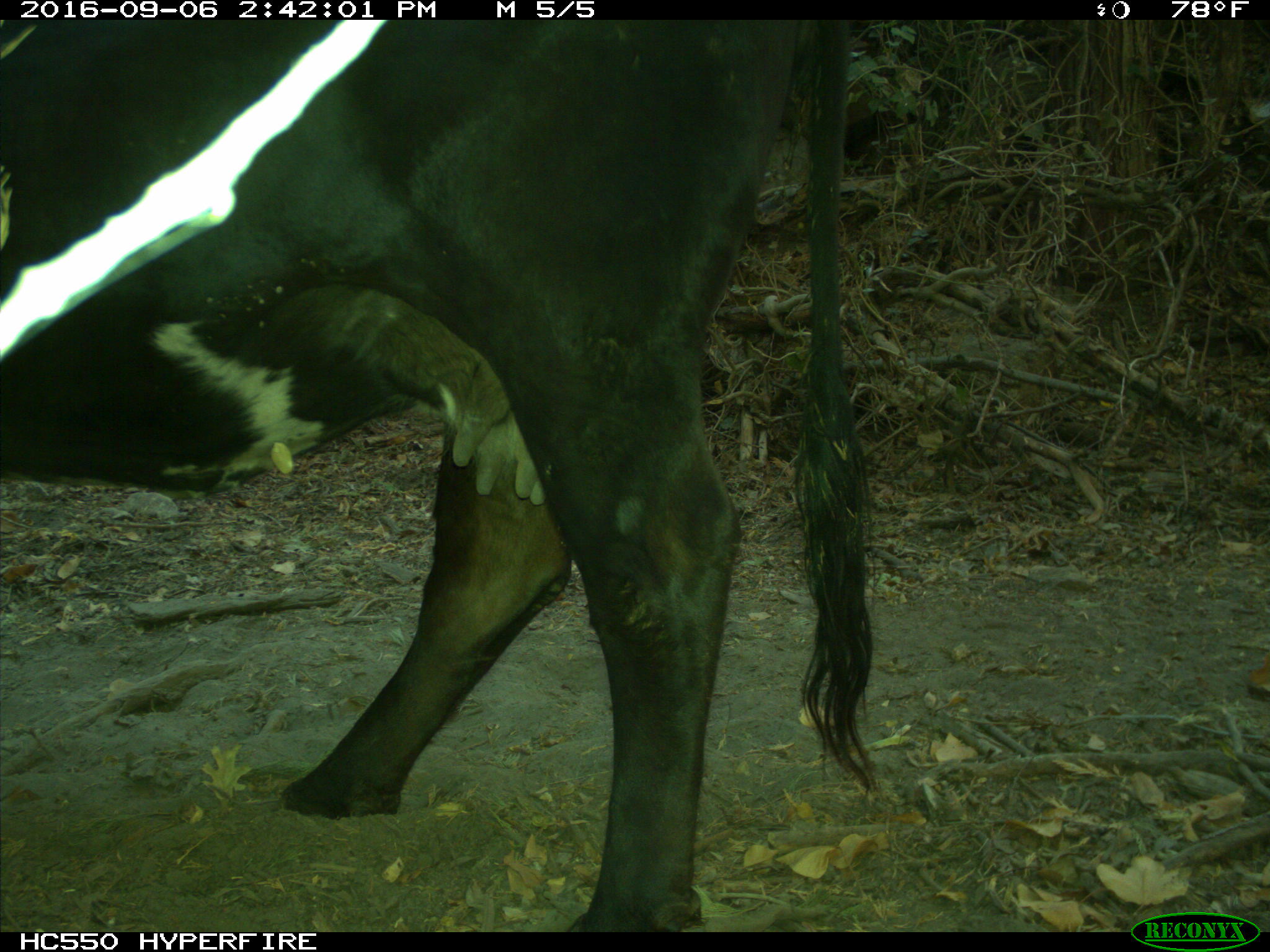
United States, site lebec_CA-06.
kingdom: Animalia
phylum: Chordata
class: Mammalia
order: Artiodactyla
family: Bovidae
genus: Bos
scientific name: Bos taurus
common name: domestic cow